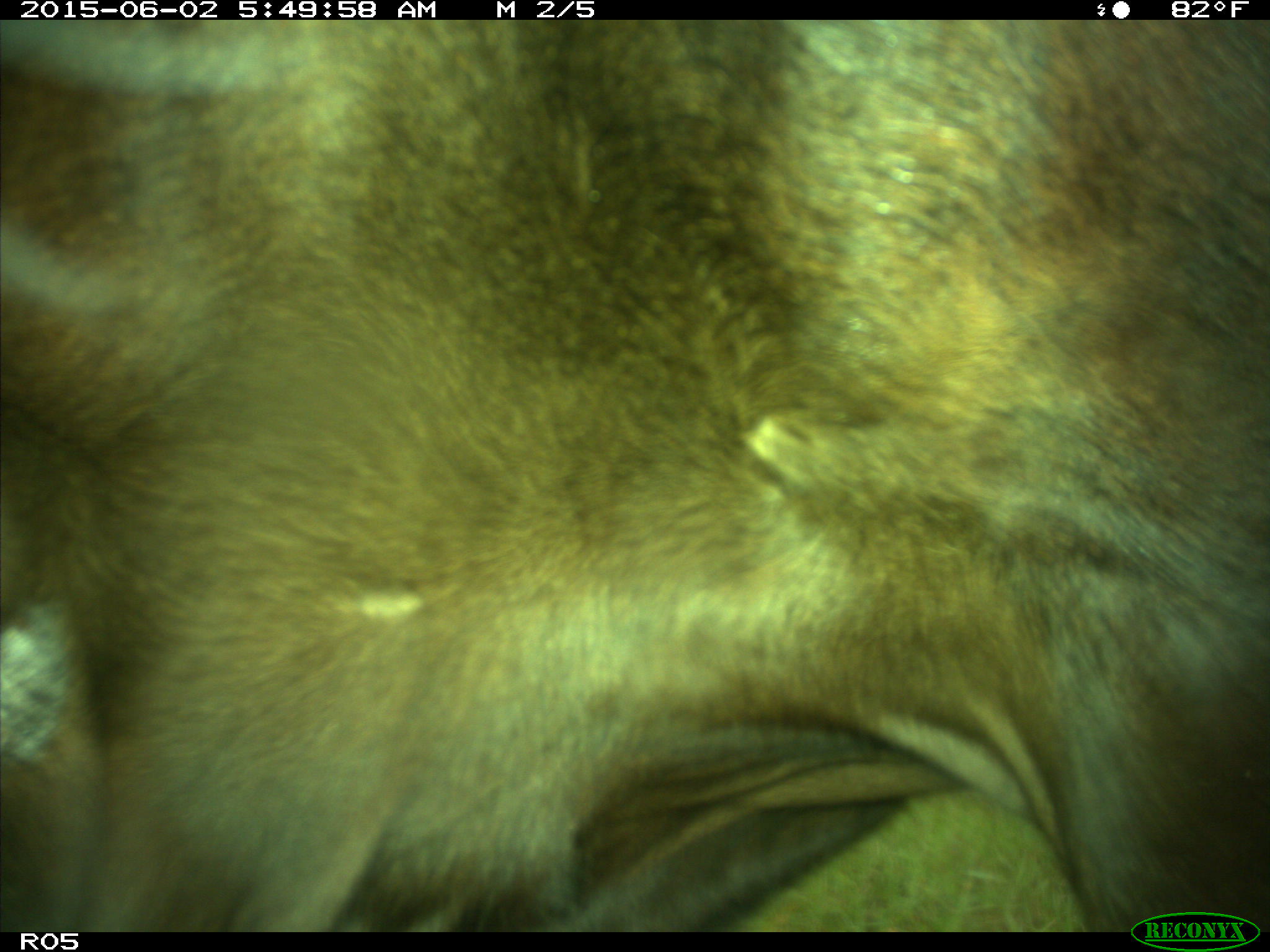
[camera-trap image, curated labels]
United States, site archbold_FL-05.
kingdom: Animalia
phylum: Chordata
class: Mammalia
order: Artiodactyla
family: Bovidae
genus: Bos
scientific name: Bos taurus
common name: domestic cow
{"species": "Bos taurus (domestic cow)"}